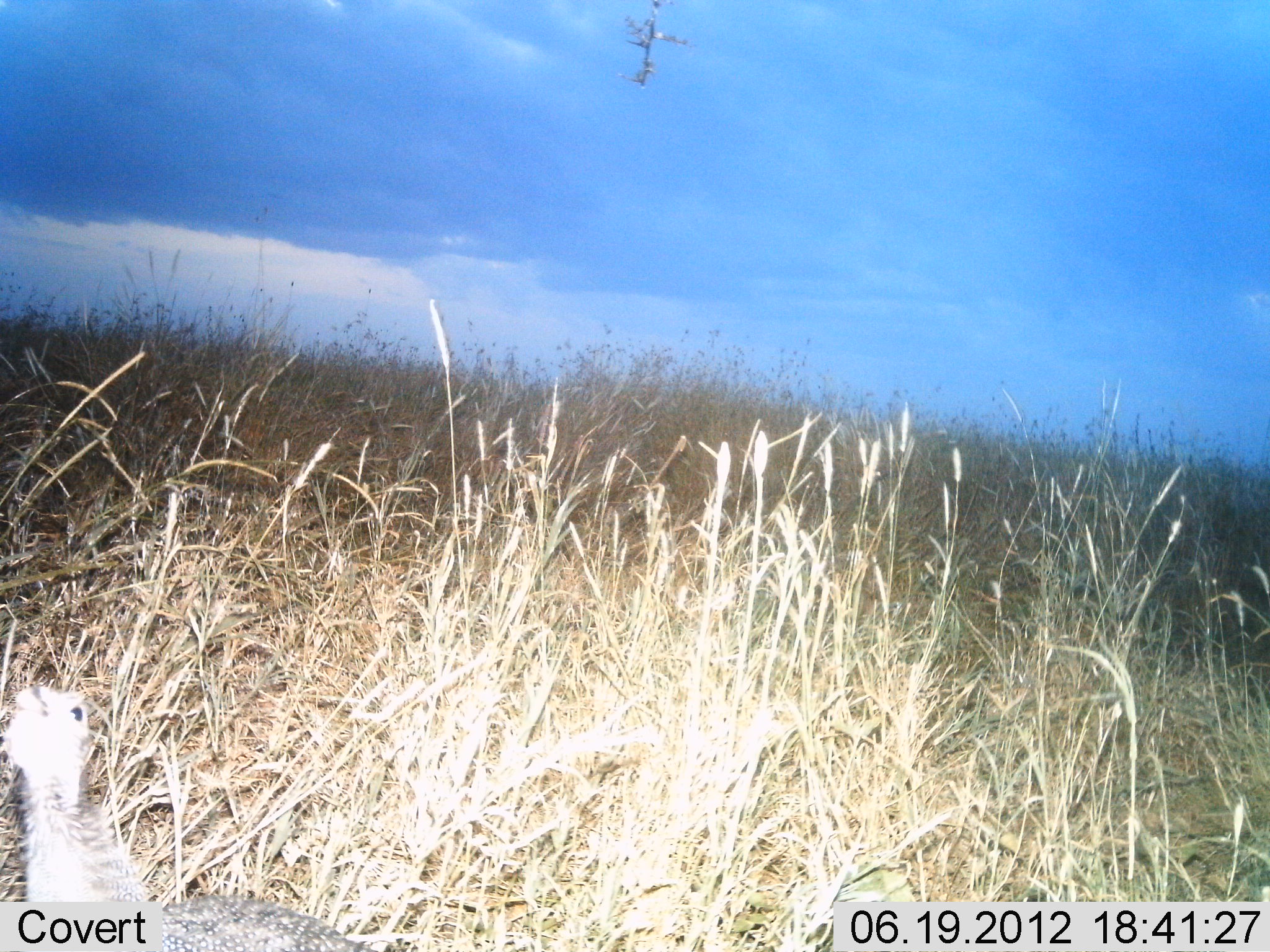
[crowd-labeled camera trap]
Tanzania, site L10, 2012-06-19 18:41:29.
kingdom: Animalia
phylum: Chordata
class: Aves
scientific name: Aves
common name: bird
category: otherbird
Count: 1.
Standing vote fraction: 100%.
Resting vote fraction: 0%.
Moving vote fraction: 0%.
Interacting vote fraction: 0%.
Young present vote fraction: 0%.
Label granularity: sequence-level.